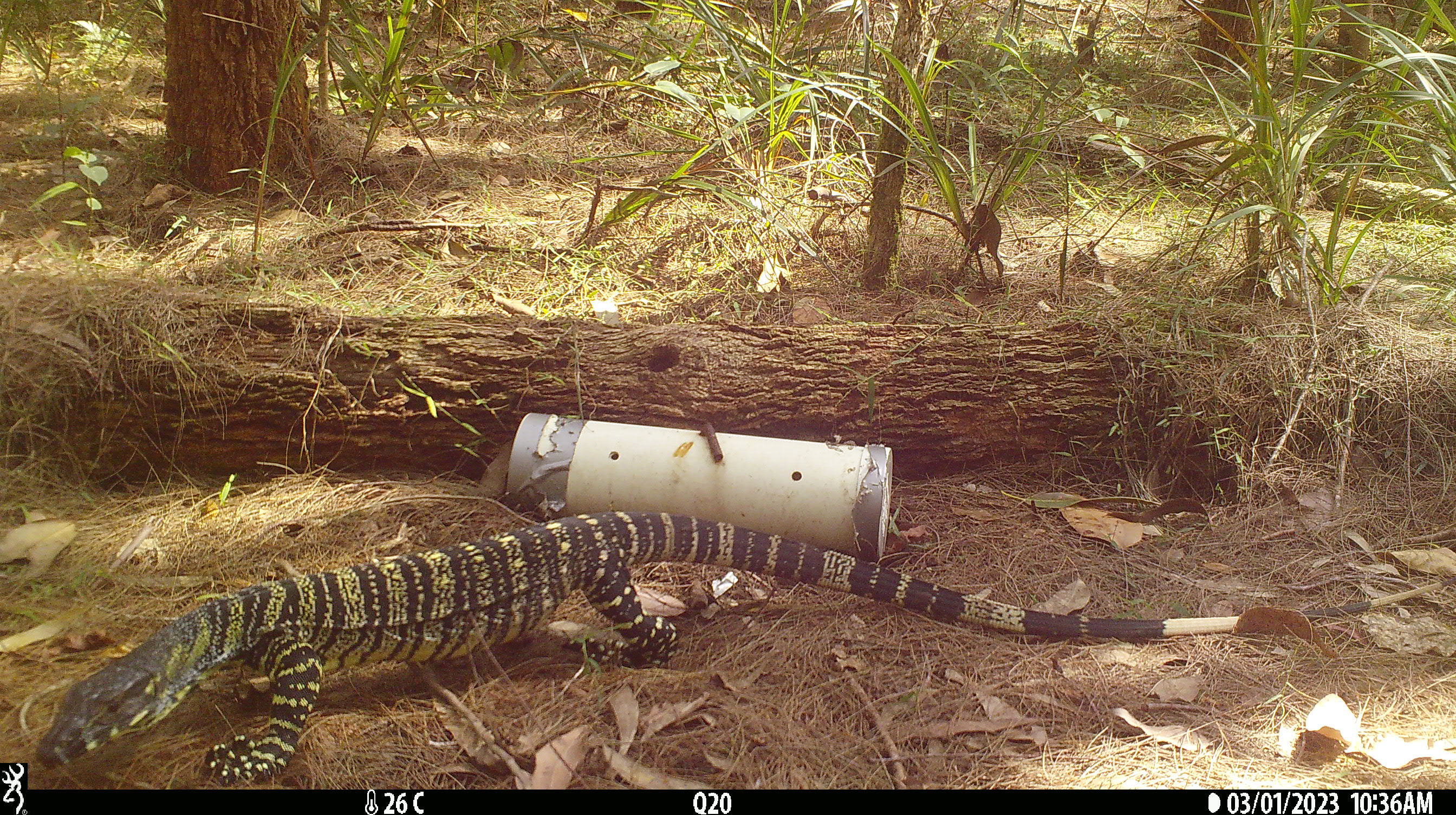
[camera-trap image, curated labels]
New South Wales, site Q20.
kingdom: Animalia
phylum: Chordata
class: Reptilia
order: Squamata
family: Varanidae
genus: Varanus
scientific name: Varanus varius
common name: lace monitor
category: goanna